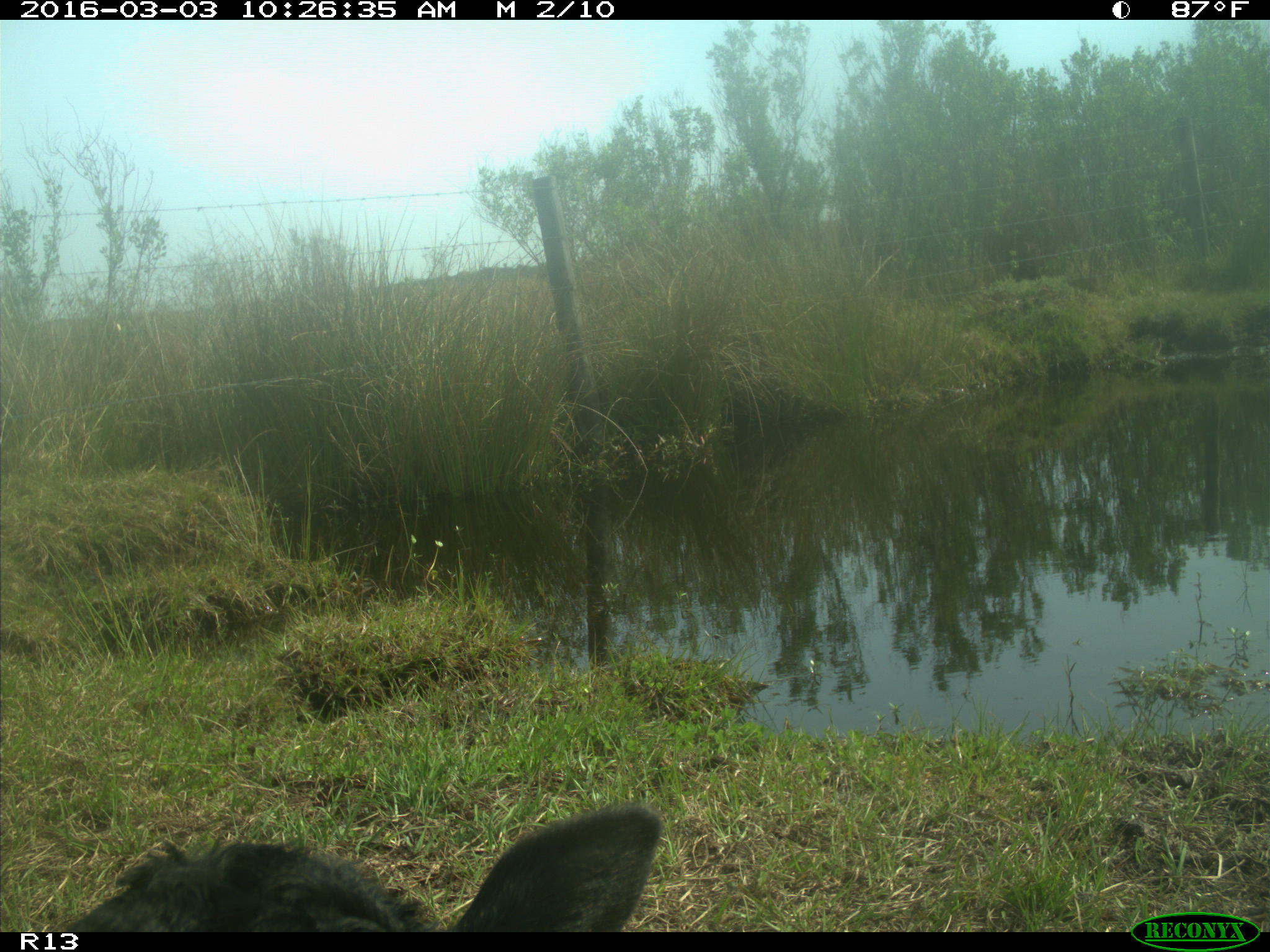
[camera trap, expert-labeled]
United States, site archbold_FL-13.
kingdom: Animalia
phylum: Chordata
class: Mammalia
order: Artiodactyla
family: Bovidae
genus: Bos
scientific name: Bos taurus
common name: domestic cow